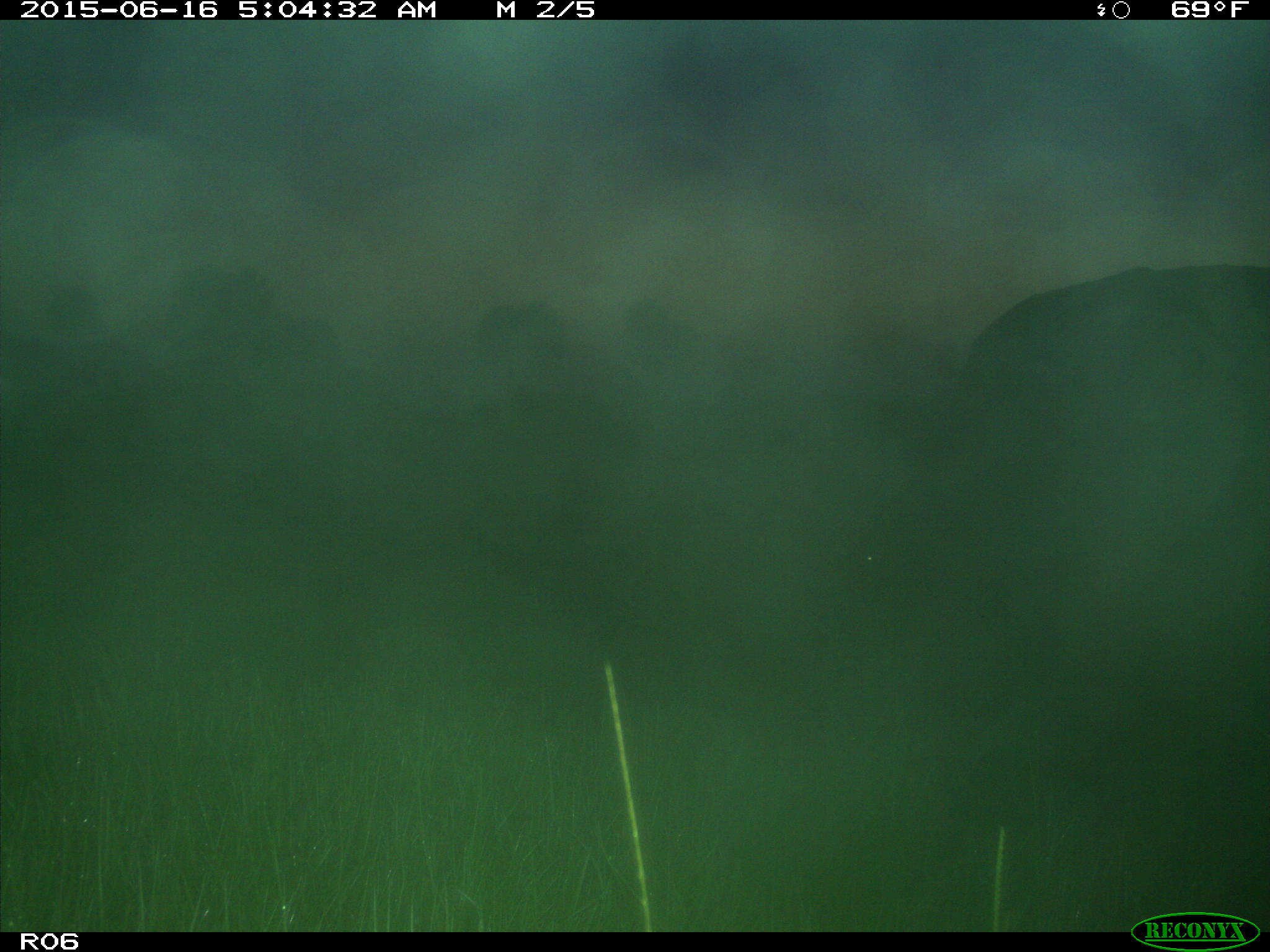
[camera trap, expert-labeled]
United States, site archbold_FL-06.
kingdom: Animalia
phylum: Chordata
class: Mammalia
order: Artiodactyla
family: Bovidae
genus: Bos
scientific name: Bos taurus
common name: domestic cow